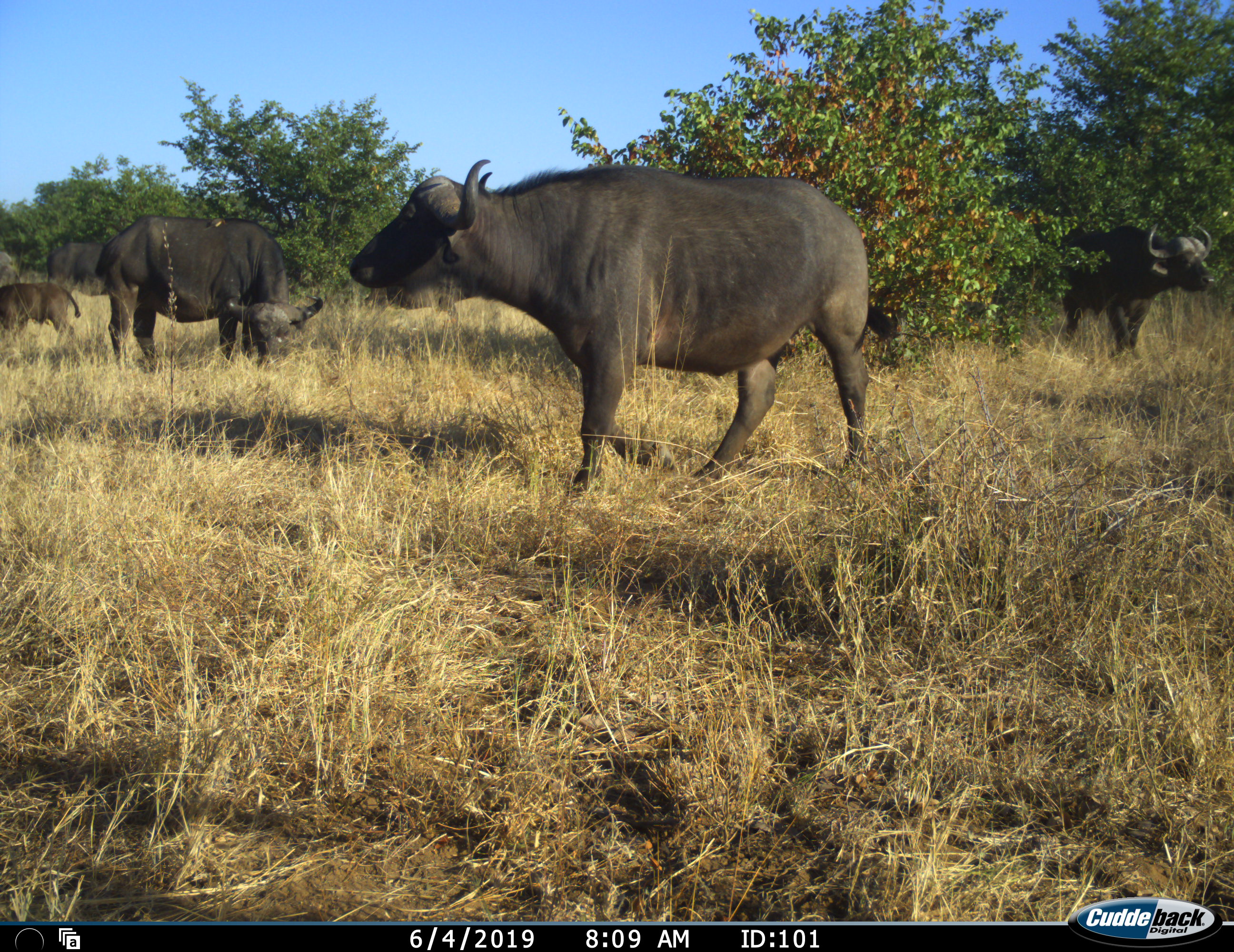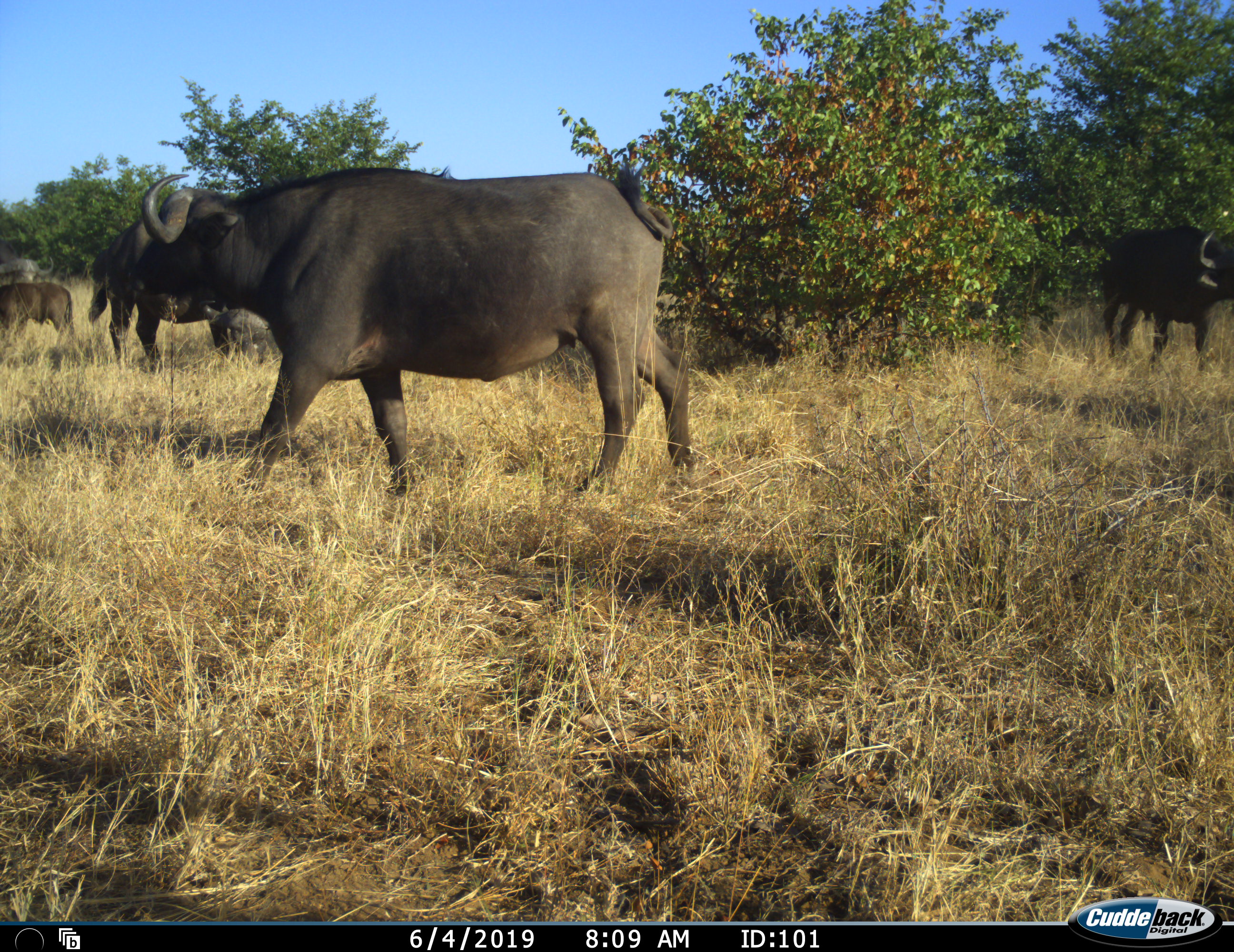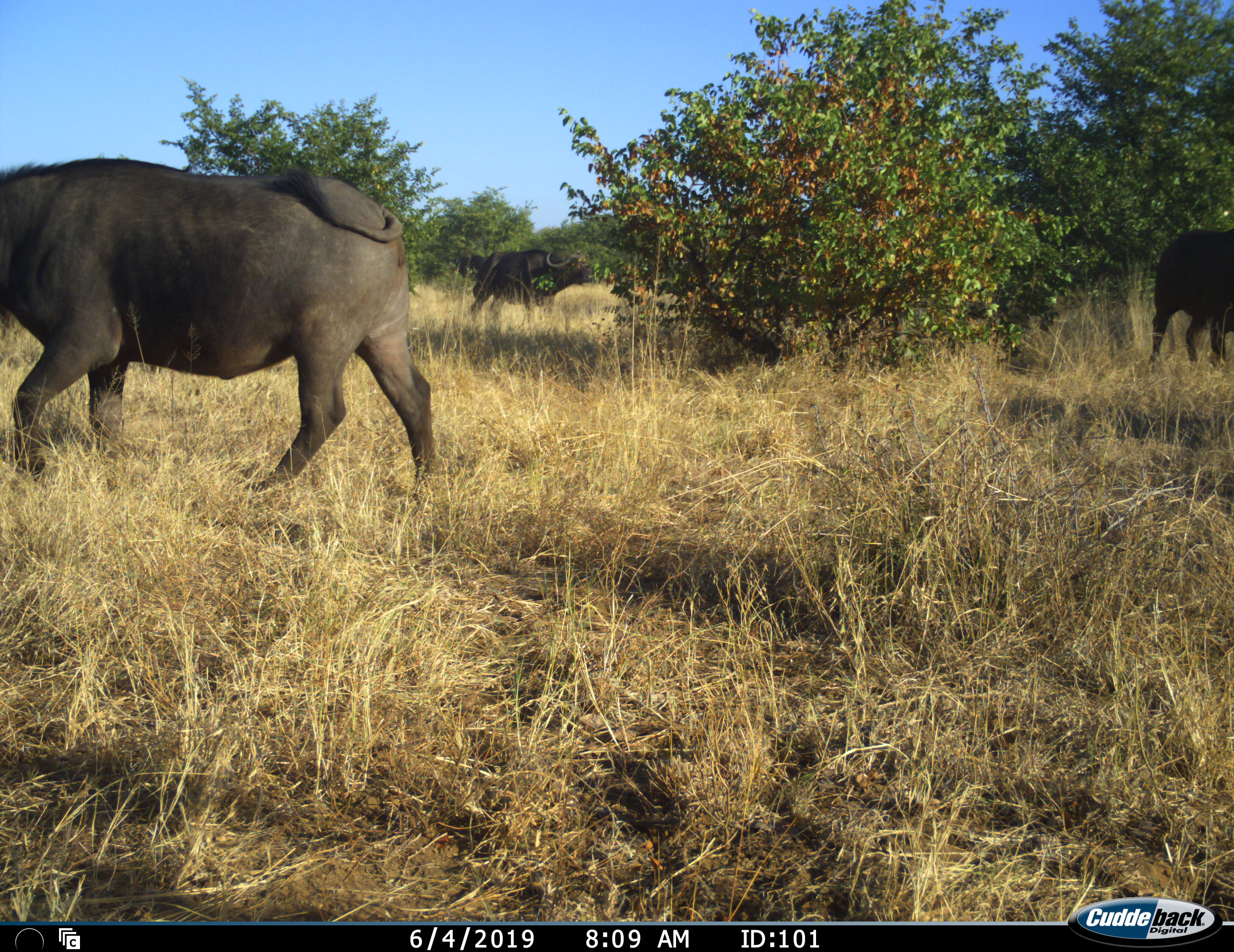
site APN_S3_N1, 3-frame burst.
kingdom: Animalia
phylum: Chordata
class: Mammalia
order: Artiodactyla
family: Bovidae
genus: Syncerus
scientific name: Syncerus caffer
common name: african buffalo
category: buffalo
Buffalo (african buffalo) (Syncerus caffer), count 6. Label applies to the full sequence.